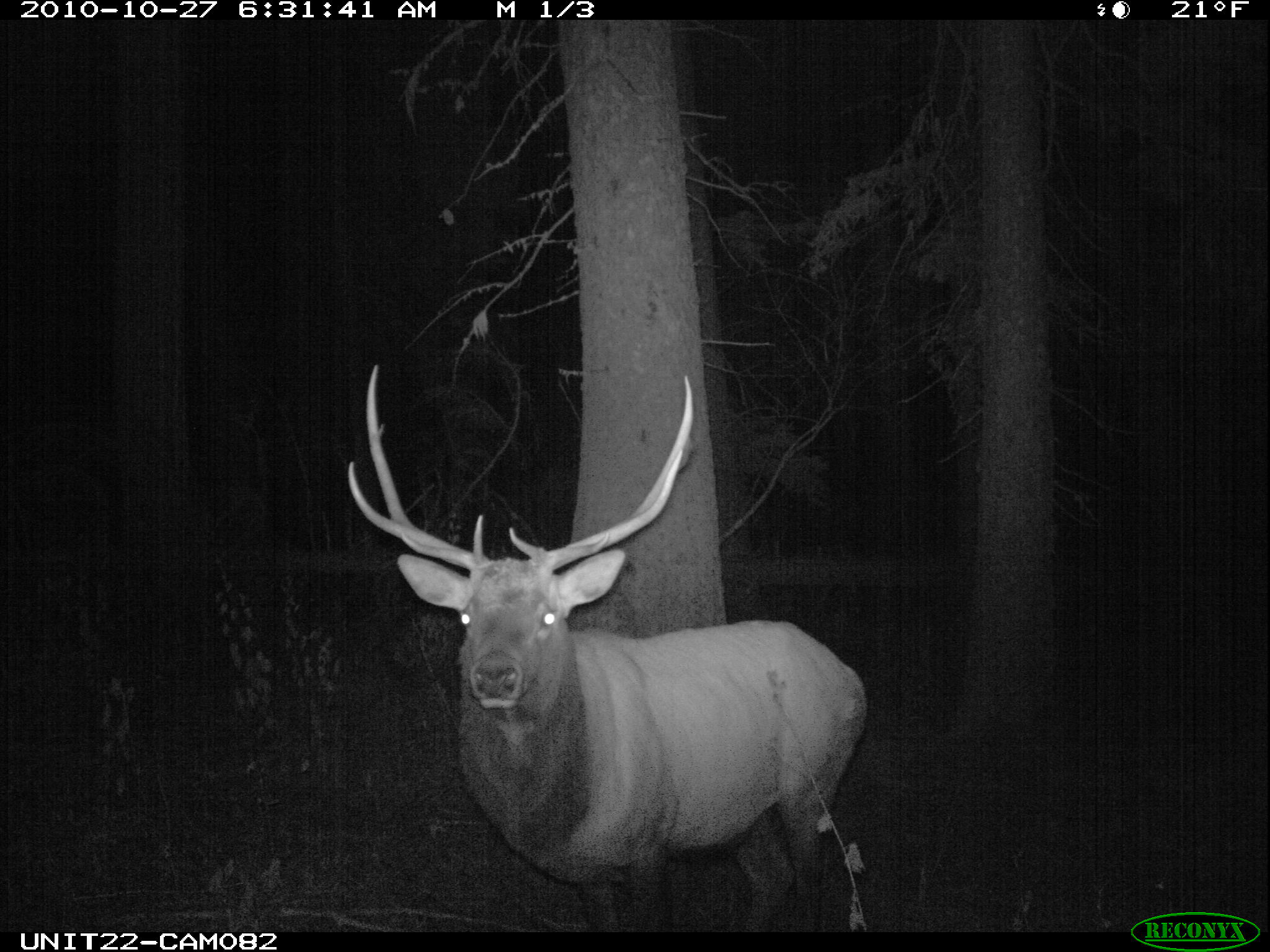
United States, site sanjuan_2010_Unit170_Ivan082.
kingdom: Animalia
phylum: Chordata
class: Mammalia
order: Artiodactyla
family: Cervidae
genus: Cervus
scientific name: Cervus elaphus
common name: red deer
Cervus elaphus (red deer).